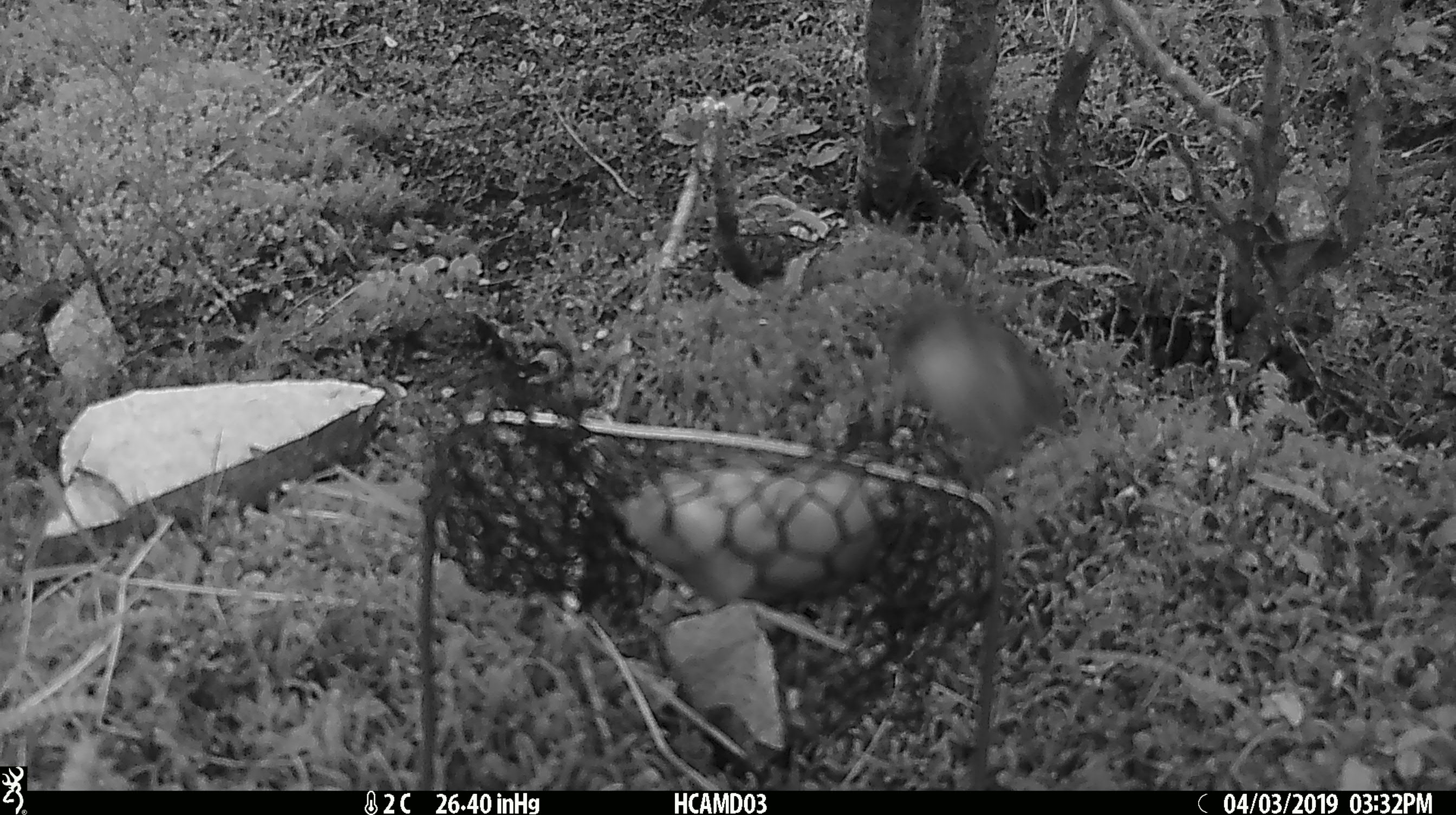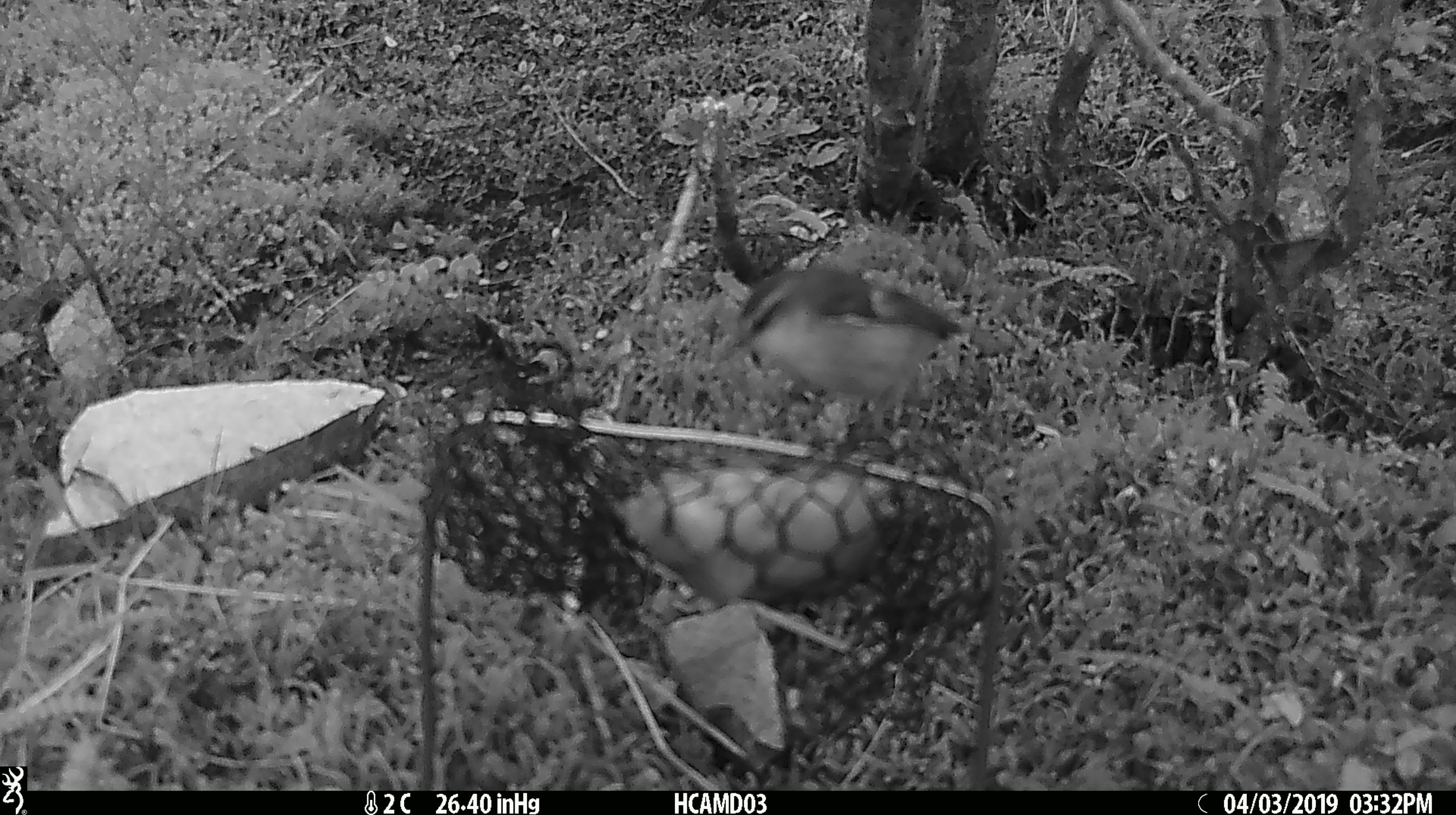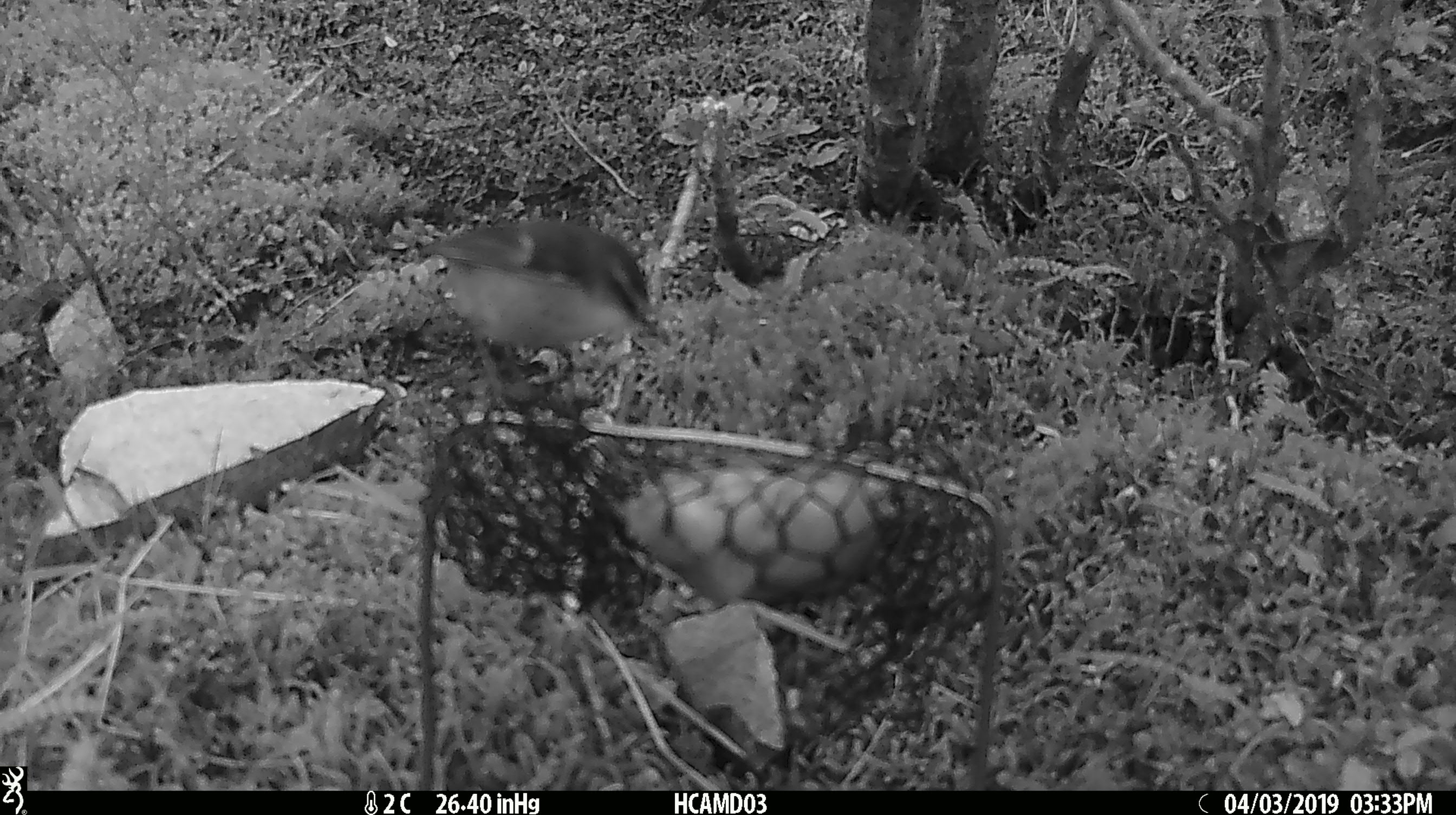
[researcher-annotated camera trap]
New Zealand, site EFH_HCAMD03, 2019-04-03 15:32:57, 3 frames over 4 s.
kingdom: Animalia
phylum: Chordata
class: Aves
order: Passeriformes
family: Acanthisittidae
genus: Acanthisitta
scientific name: Acanthisitta chloris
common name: rifleman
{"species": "rifleman (Acanthisitta chloris)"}